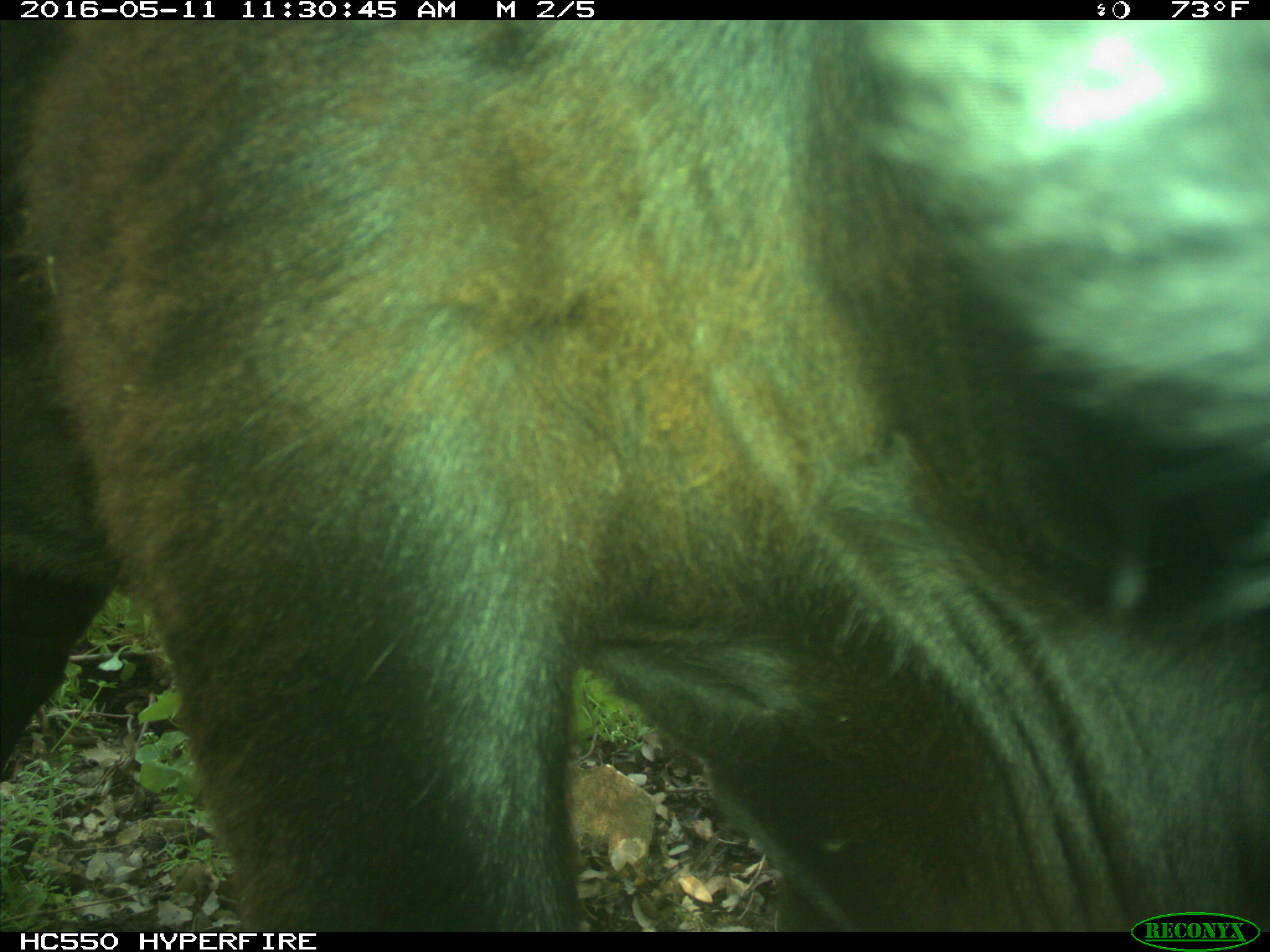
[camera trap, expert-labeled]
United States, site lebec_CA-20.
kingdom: Animalia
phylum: Chordata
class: Mammalia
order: Artiodactyla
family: Bovidae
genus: Bos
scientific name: Bos taurus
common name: domestic cow